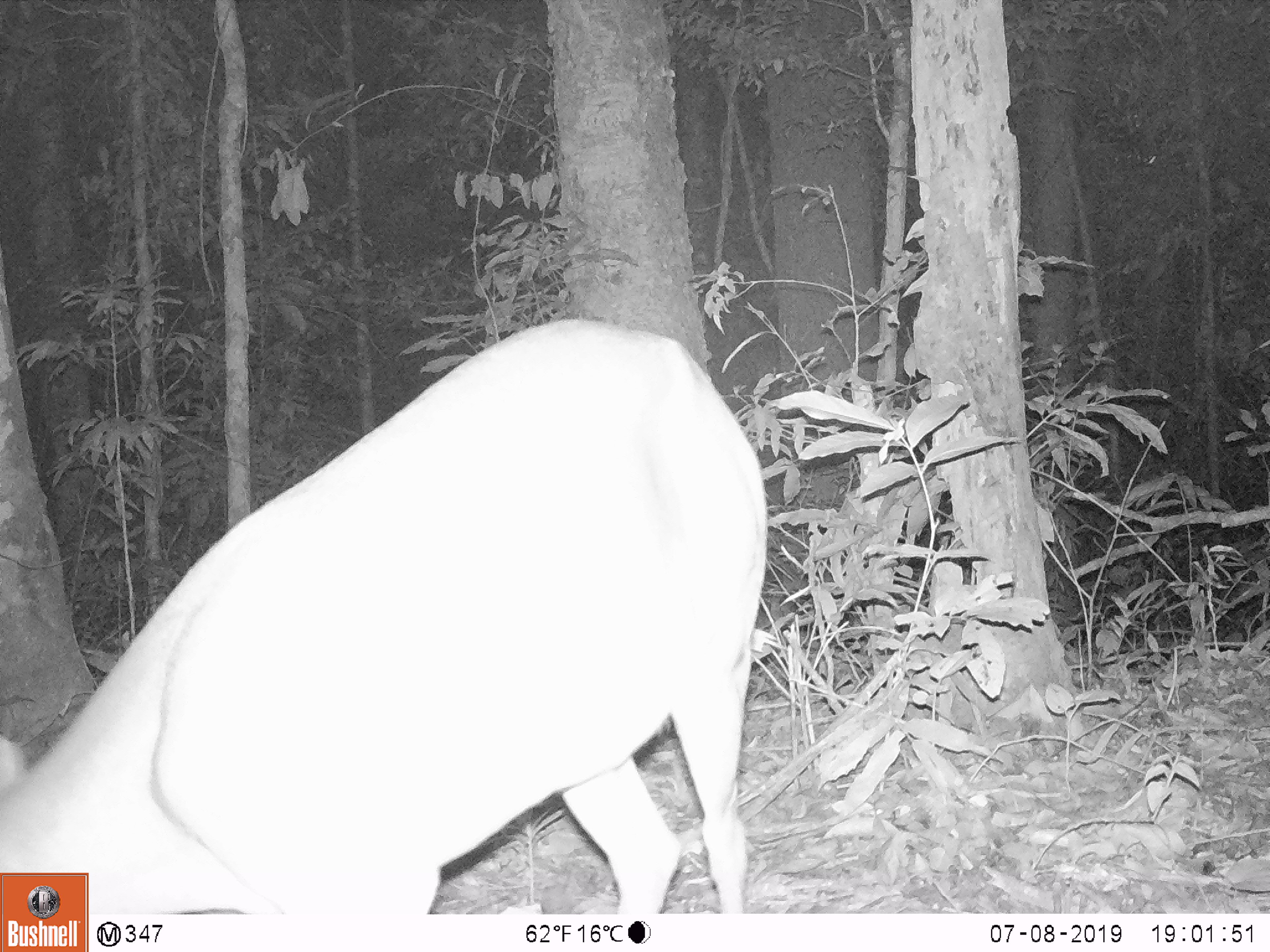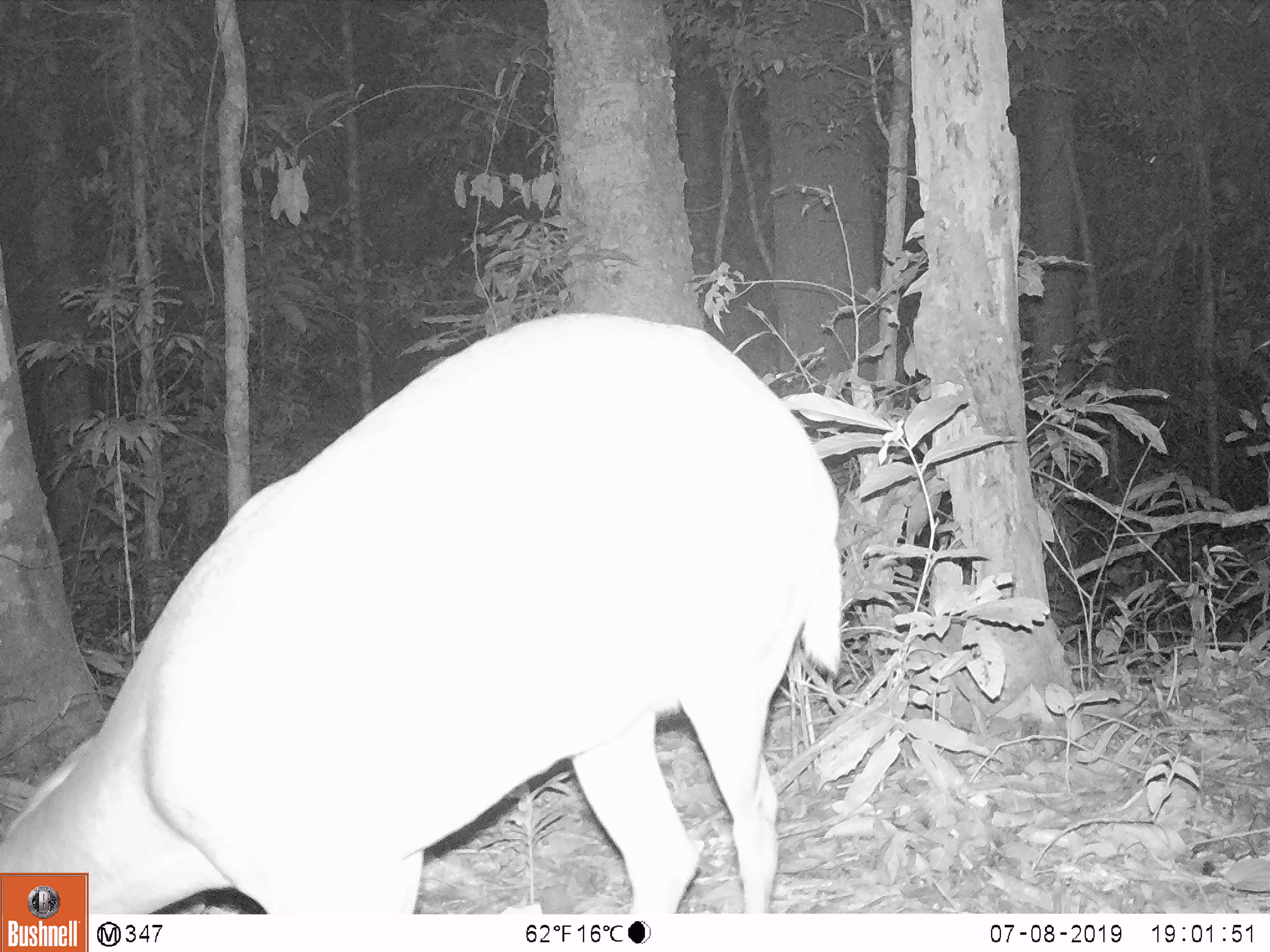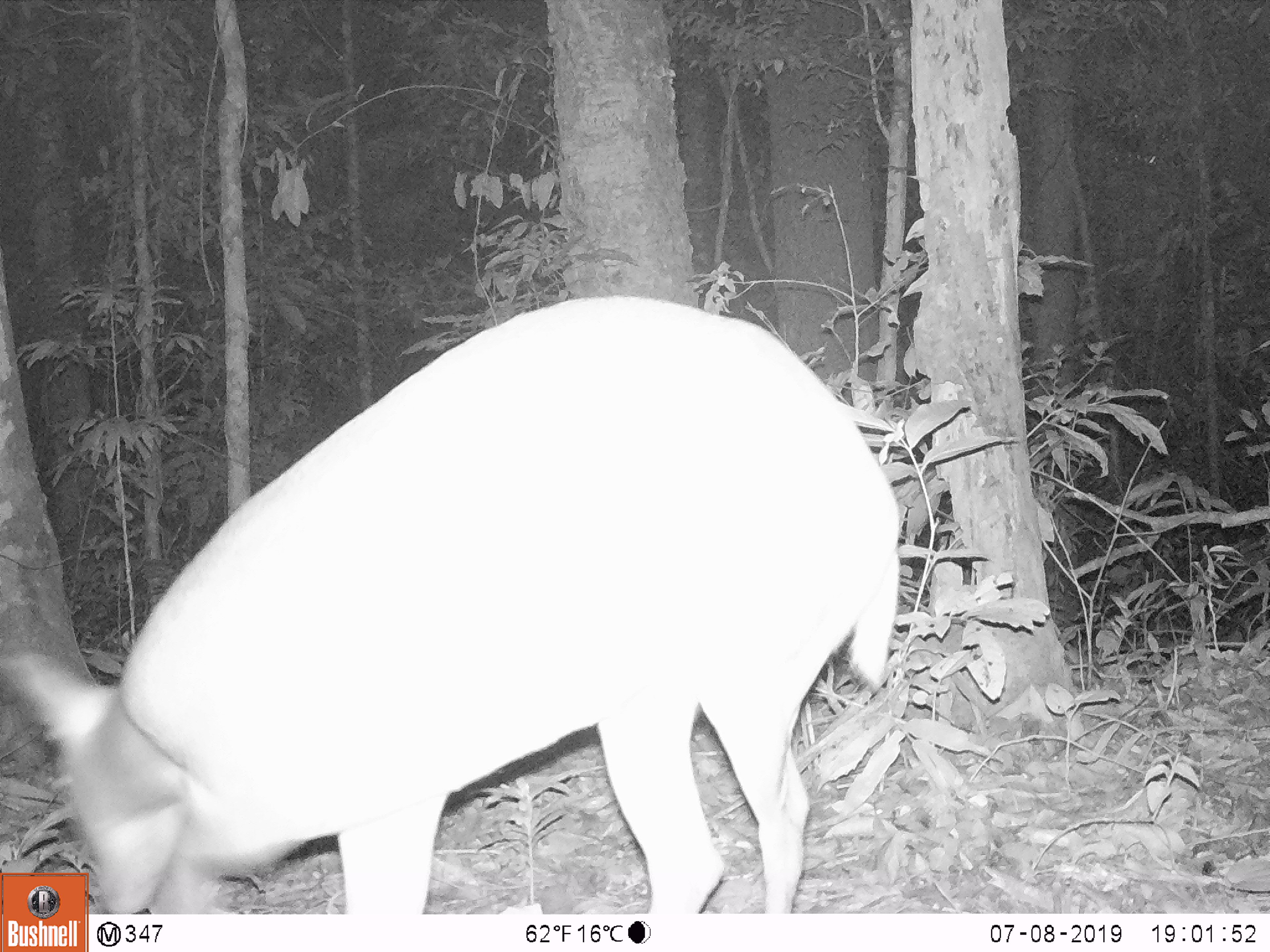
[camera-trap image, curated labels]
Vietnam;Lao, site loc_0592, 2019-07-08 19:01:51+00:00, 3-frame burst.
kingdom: Animalia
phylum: Chordata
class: Mammalia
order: Artiodactyla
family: Cervidae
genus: Muntiacus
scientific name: Muntiacus muntjak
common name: red muntjac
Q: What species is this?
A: Red muntjac (Muntiacus muntjak).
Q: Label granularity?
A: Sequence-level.